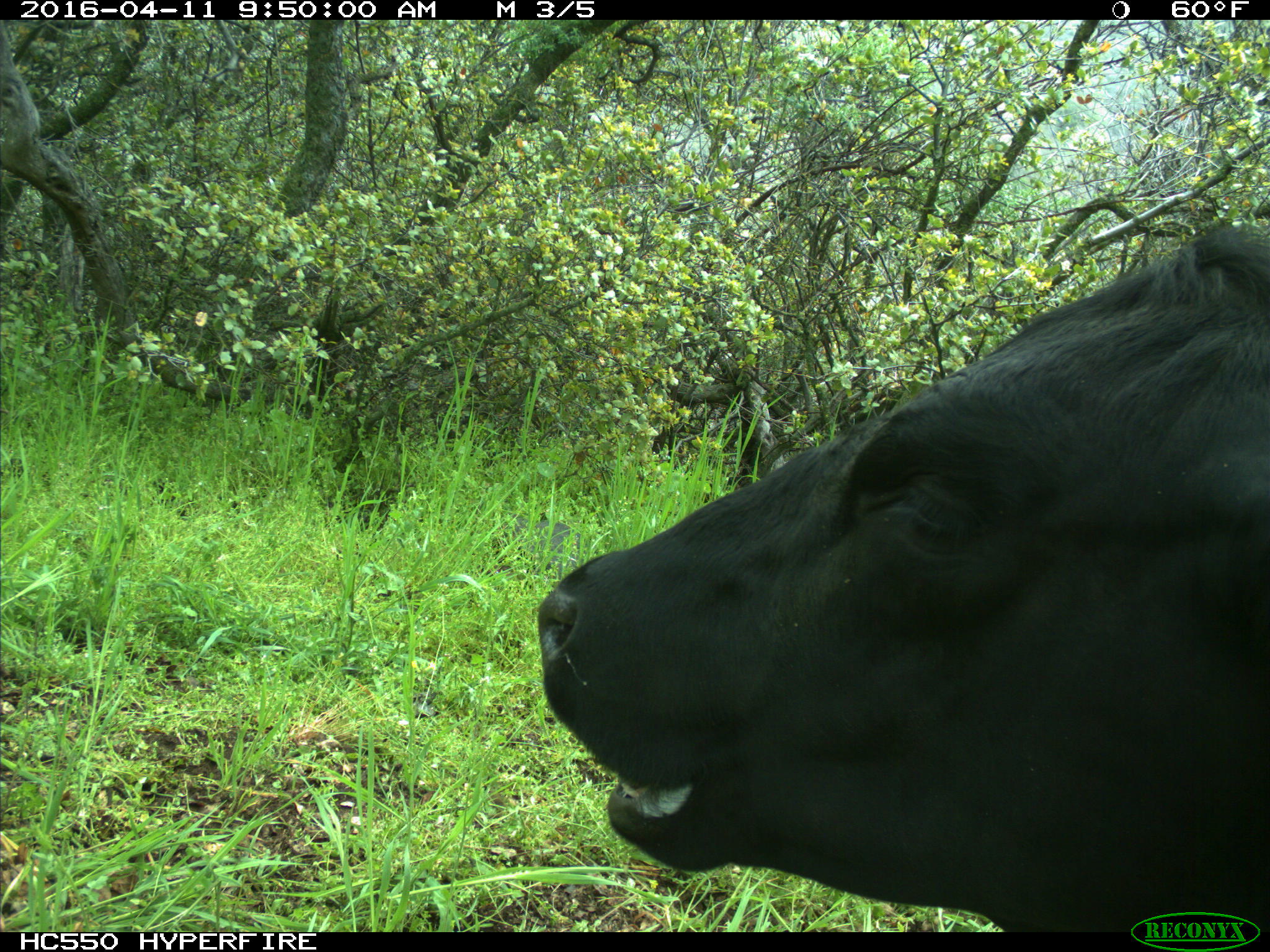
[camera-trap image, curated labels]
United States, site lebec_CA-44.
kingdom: Animalia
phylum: Chordata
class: Mammalia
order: Artiodactyla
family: Bovidae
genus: Bos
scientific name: Bos taurus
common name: domestic cow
Bos taurus (domestic cow).